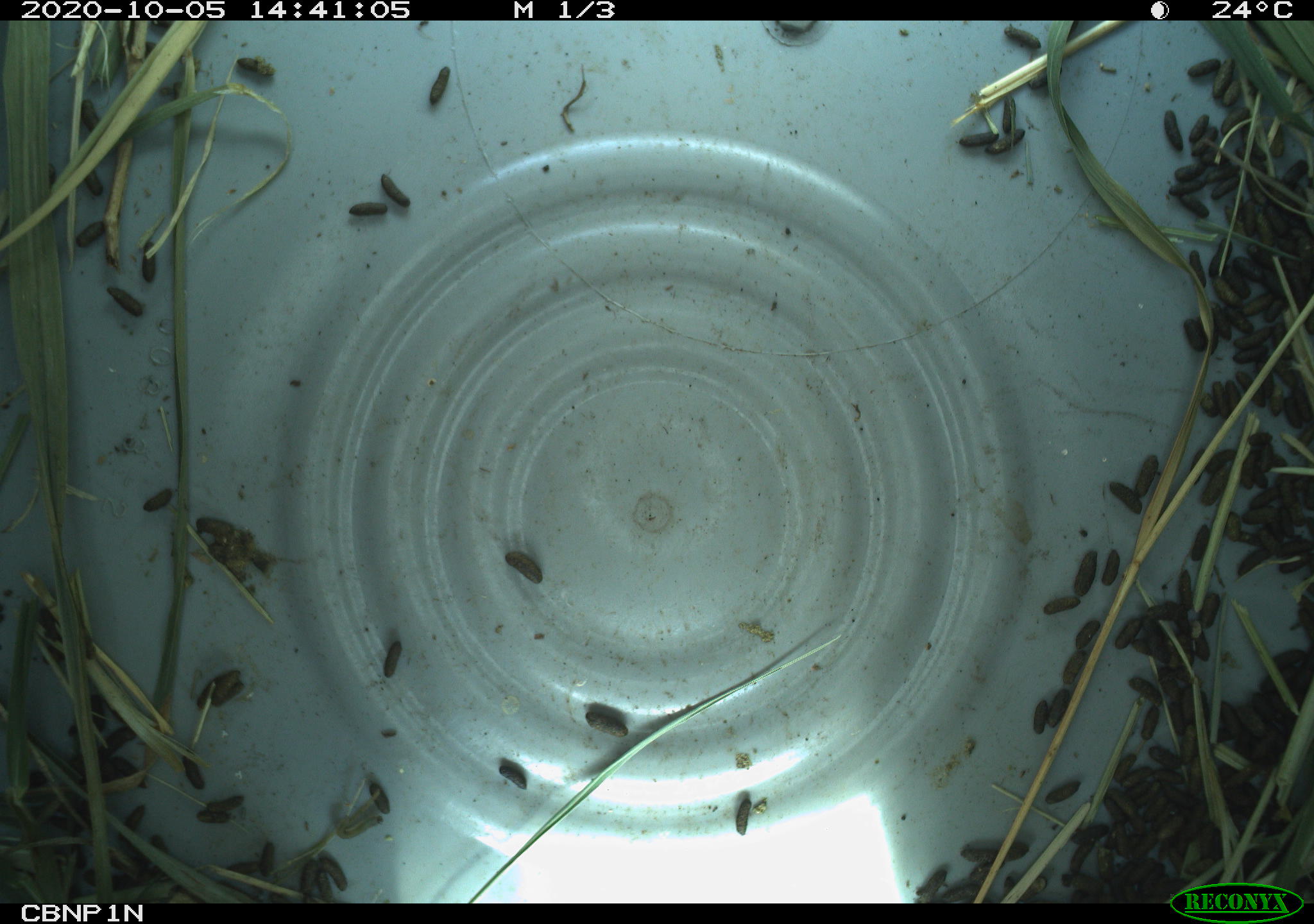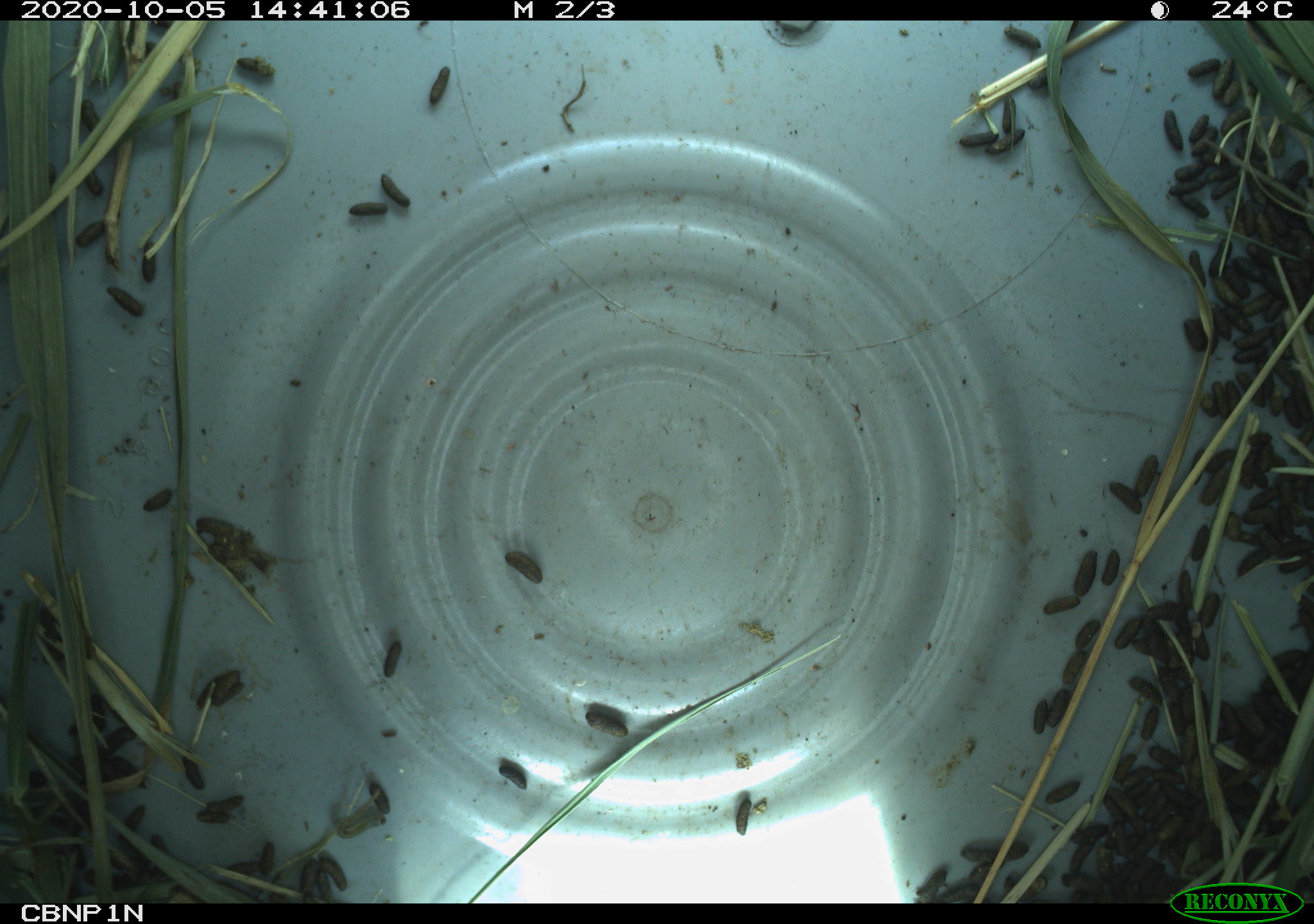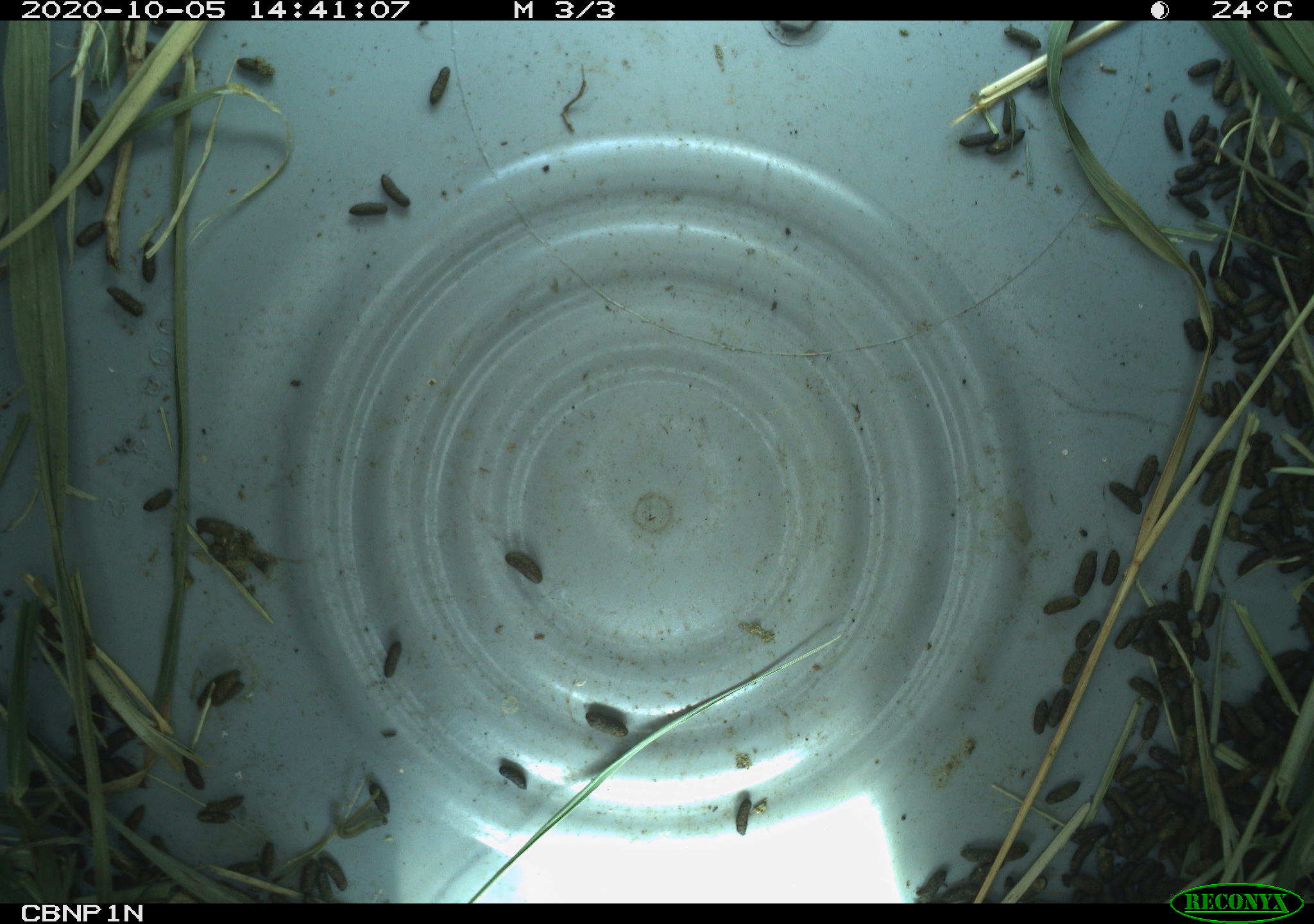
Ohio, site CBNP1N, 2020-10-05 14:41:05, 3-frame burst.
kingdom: Animalia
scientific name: Animalia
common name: animal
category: invertebrate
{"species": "invertebrate (animal) (Animalia)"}